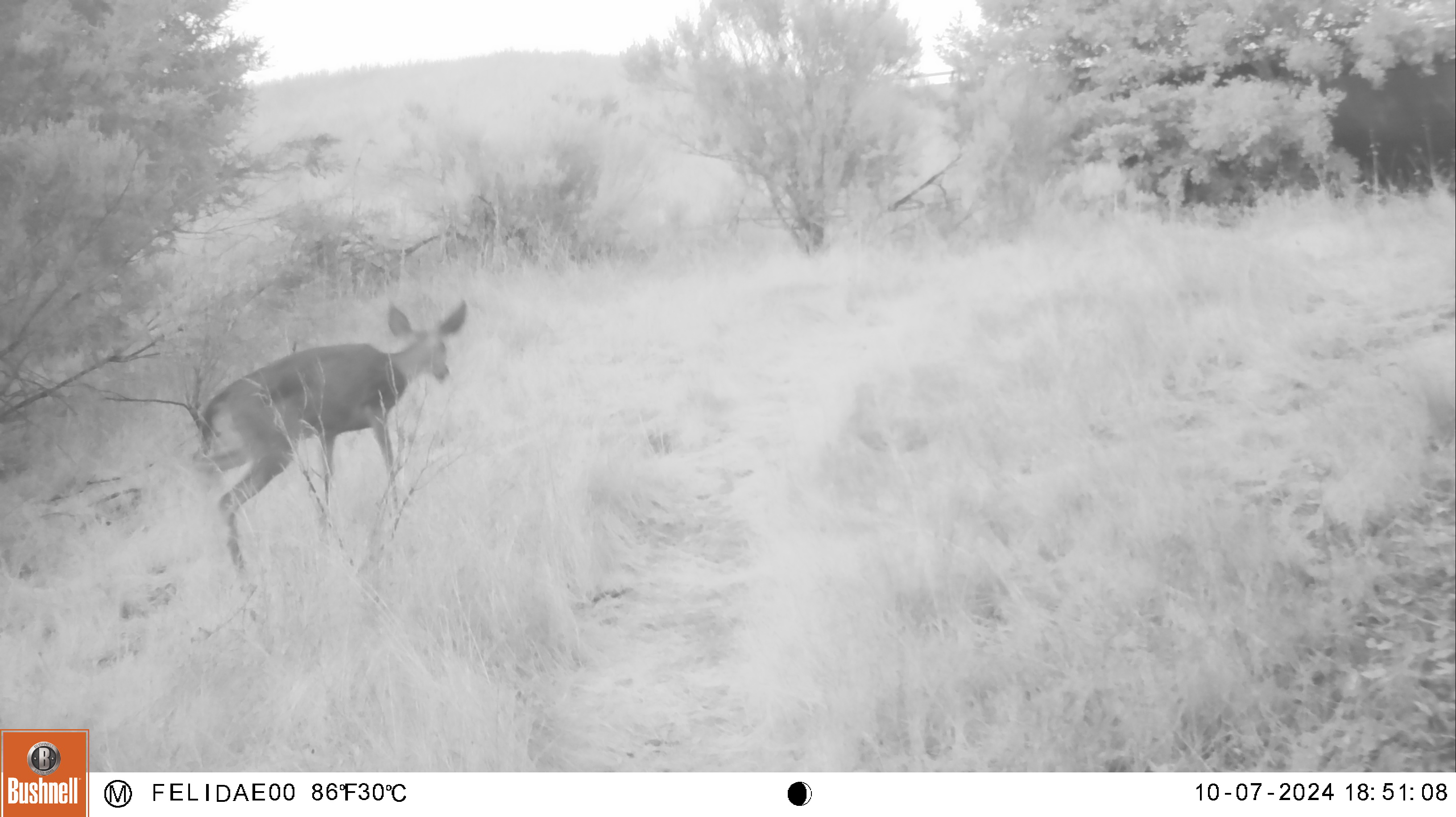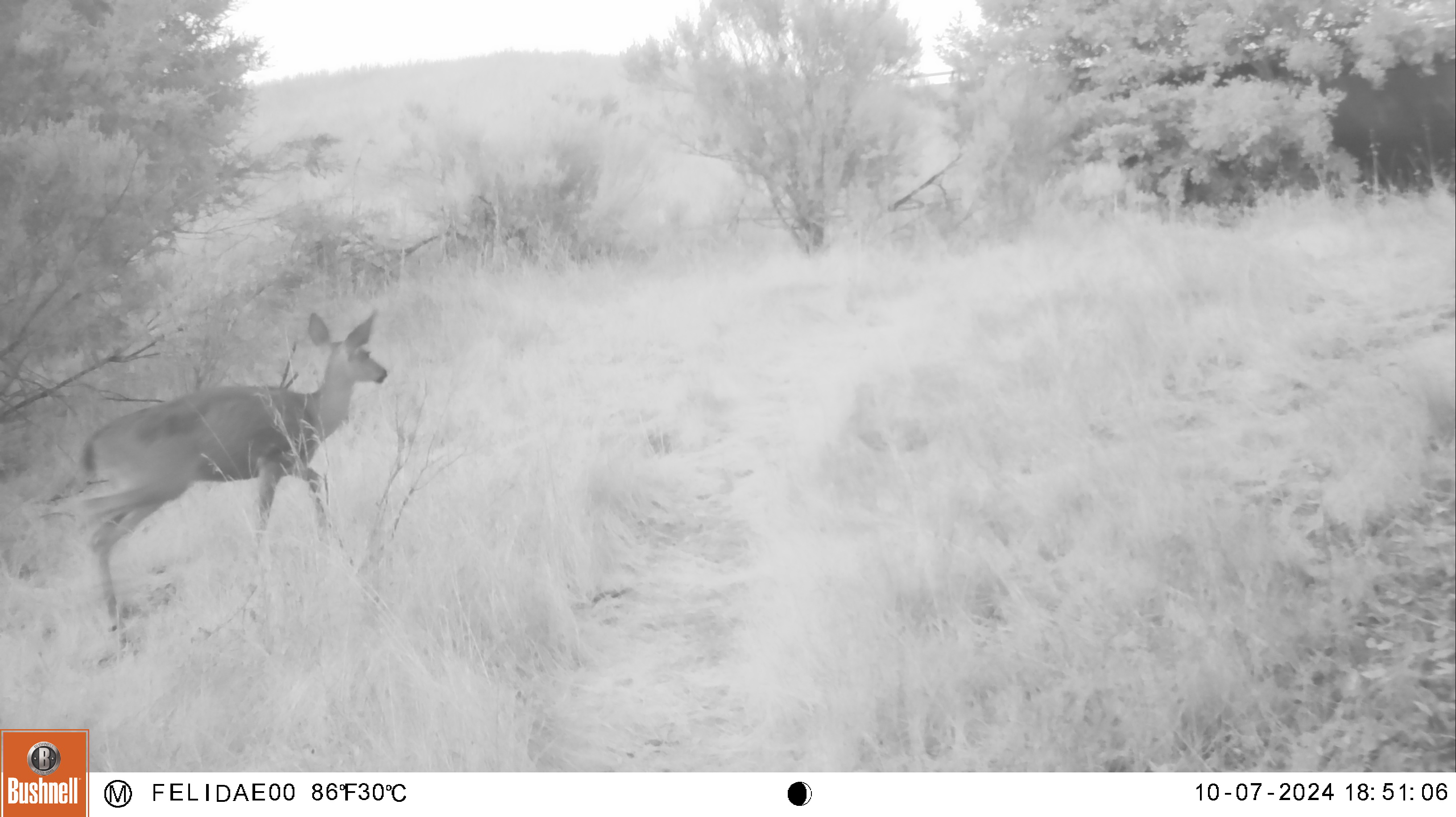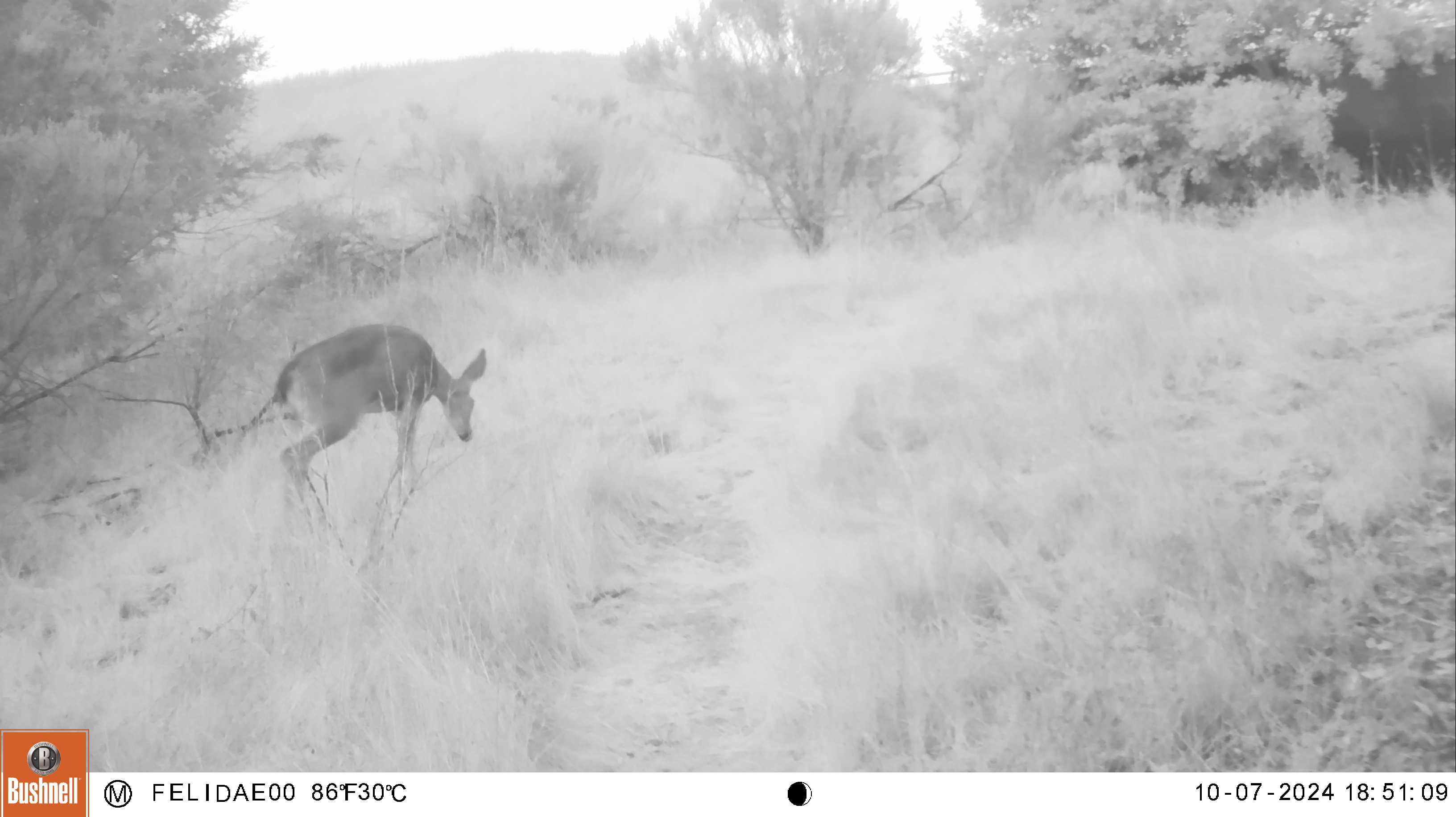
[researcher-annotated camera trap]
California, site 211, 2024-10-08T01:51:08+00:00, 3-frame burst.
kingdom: Animalia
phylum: Chordata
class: Mammalia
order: Artiodactyla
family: Cervidae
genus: Odocoileus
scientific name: Odocoileus hemionus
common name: mule deer